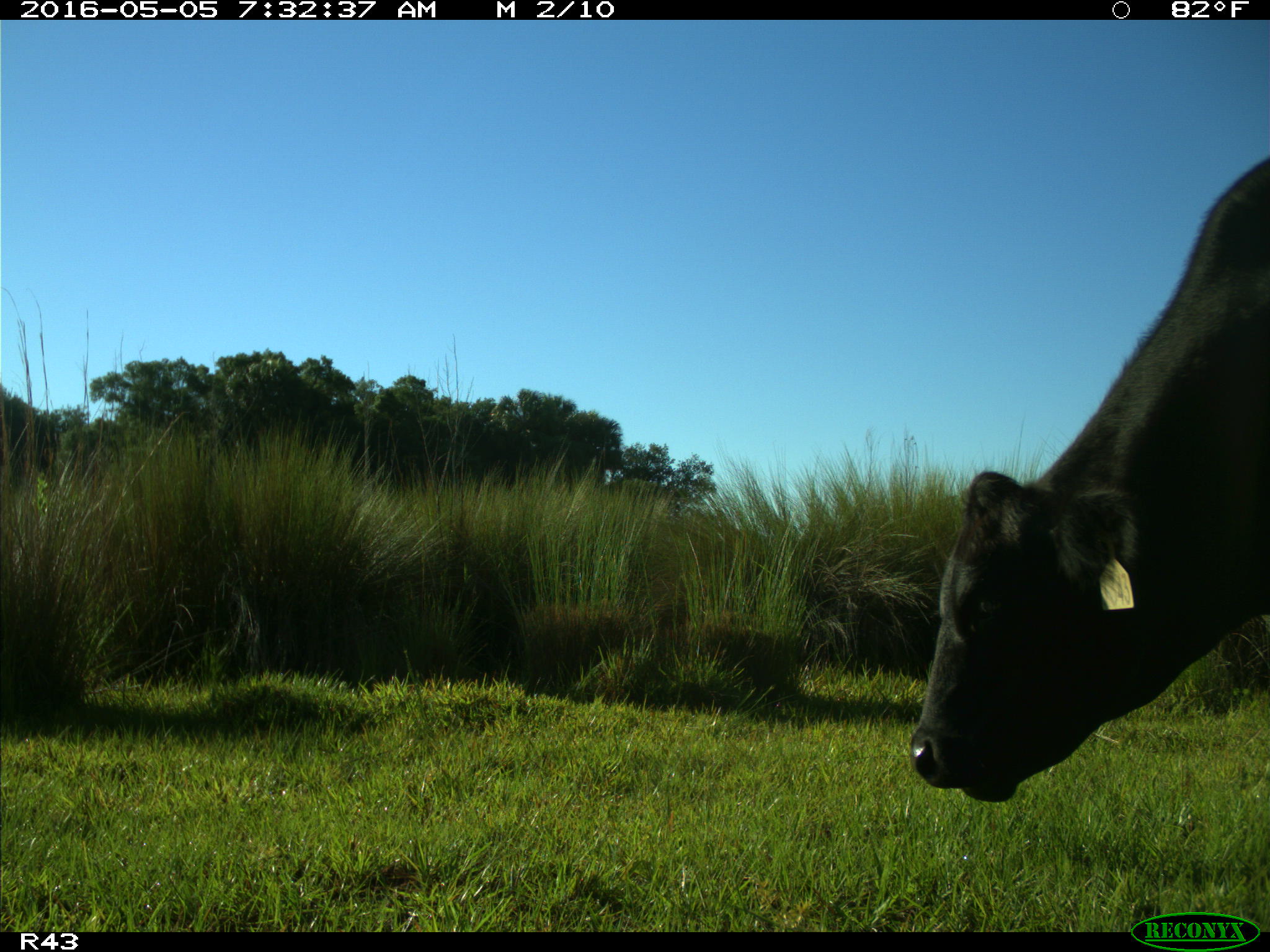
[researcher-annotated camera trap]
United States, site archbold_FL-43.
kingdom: Animalia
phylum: Chordata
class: Mammalia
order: Artiodactyla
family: Bovidae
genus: Bos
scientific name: Bos taurus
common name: domestic cow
Bos taurus (domestic cow).